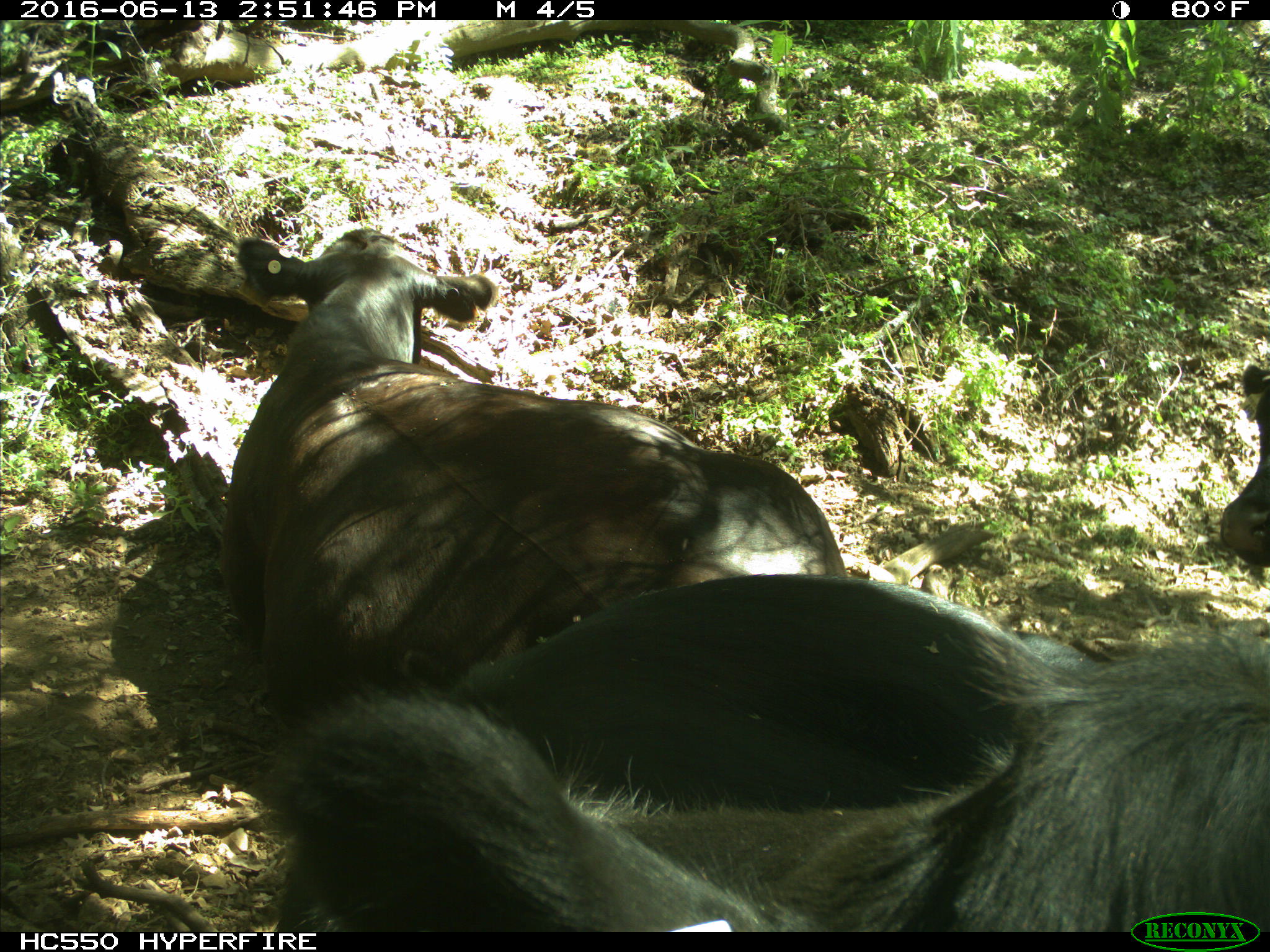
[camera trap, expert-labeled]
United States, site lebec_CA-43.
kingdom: Animalia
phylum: Chordata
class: Mammalia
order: Artiodactyla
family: Bovidae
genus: Bos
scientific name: Bos taurus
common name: domestic cow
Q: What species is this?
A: Bos taurus (domestic cow).